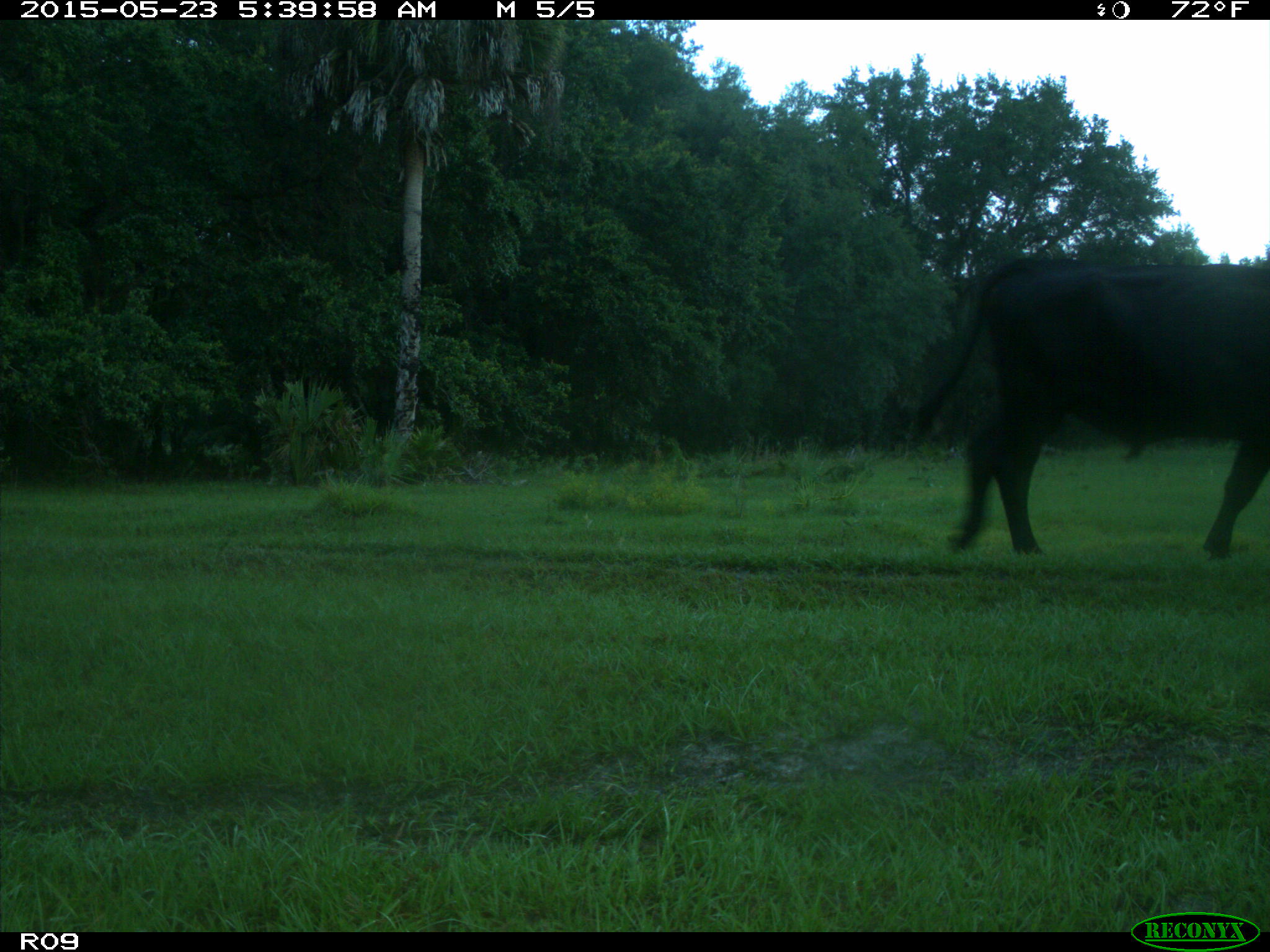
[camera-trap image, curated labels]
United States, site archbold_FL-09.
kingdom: Animalia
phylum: Chordata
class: Mammalia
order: Artiodactyla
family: Bovidae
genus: Bos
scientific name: Bos taurus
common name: domestic cow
Bos taurus (domestic cow).